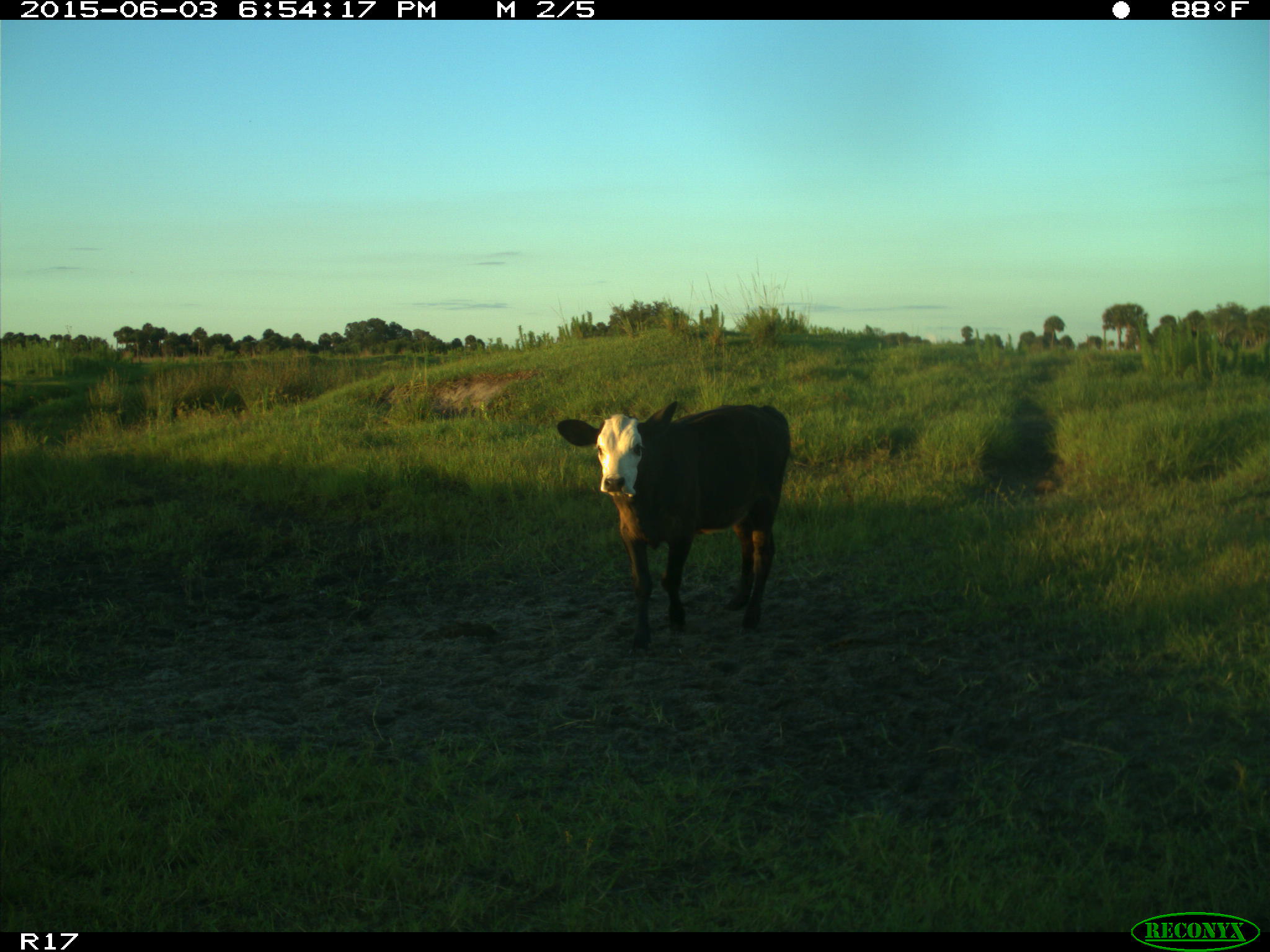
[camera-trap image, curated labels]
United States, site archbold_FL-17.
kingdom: Animalia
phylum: Chordata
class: Mammalia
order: Artiodactyla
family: Bovidae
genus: Bos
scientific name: Bos taurus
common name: domestic cow